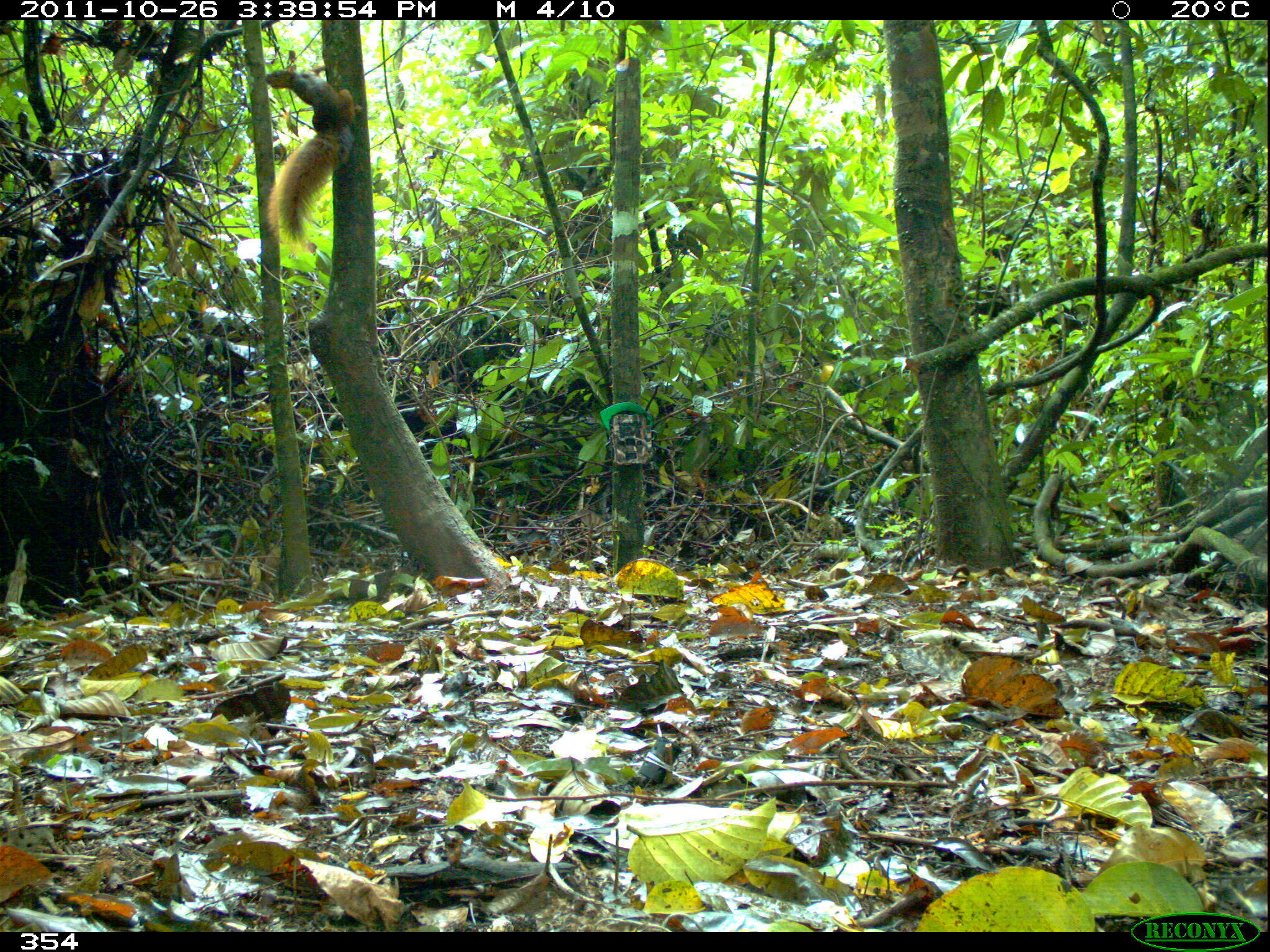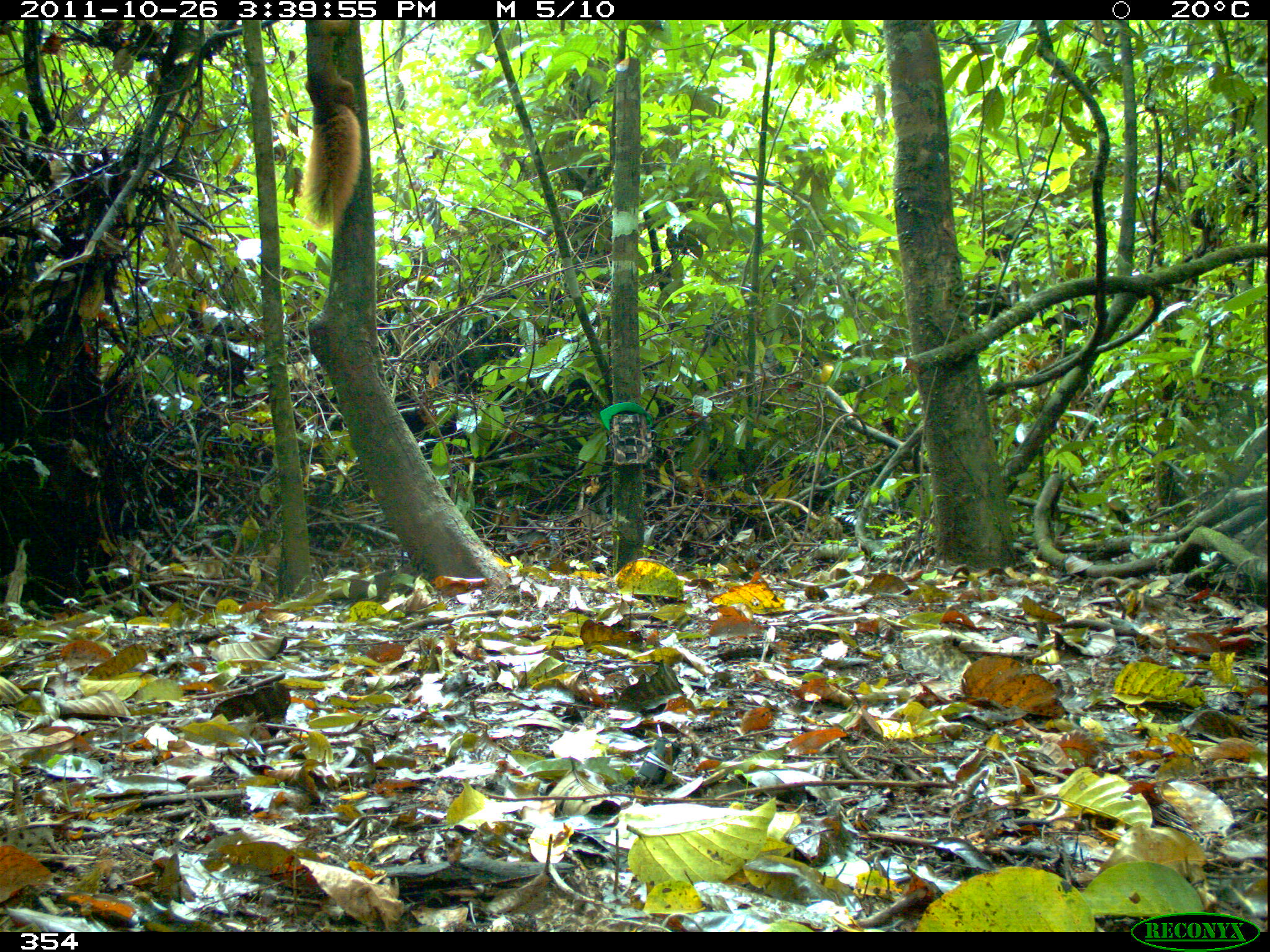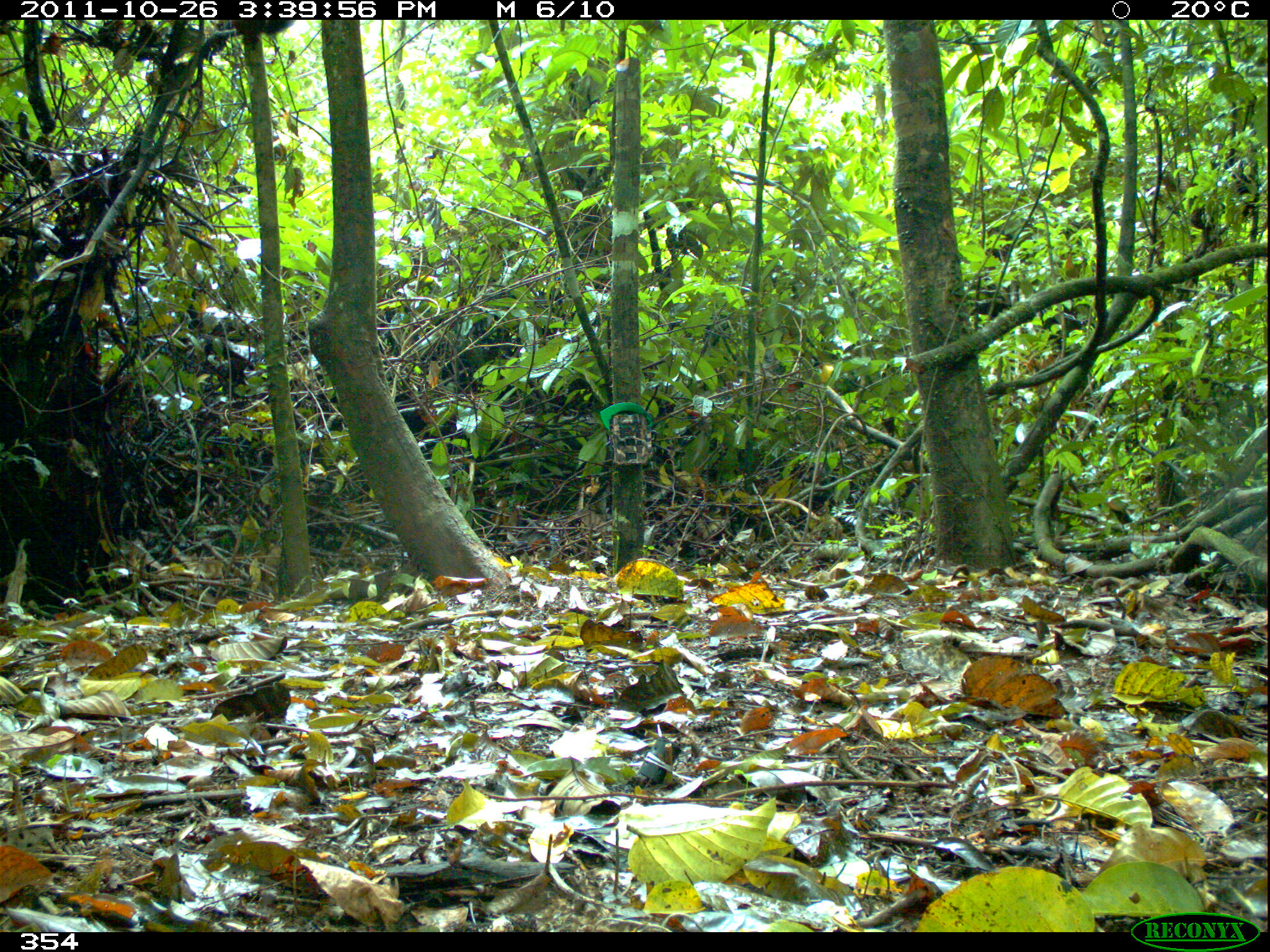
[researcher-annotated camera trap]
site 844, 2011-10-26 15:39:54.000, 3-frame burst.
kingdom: Animalia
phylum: Chordata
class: Mammalia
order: Rodentia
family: Sciuridae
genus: Sciurus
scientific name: Sciurus spadiceus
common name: southern amazon red squirrel